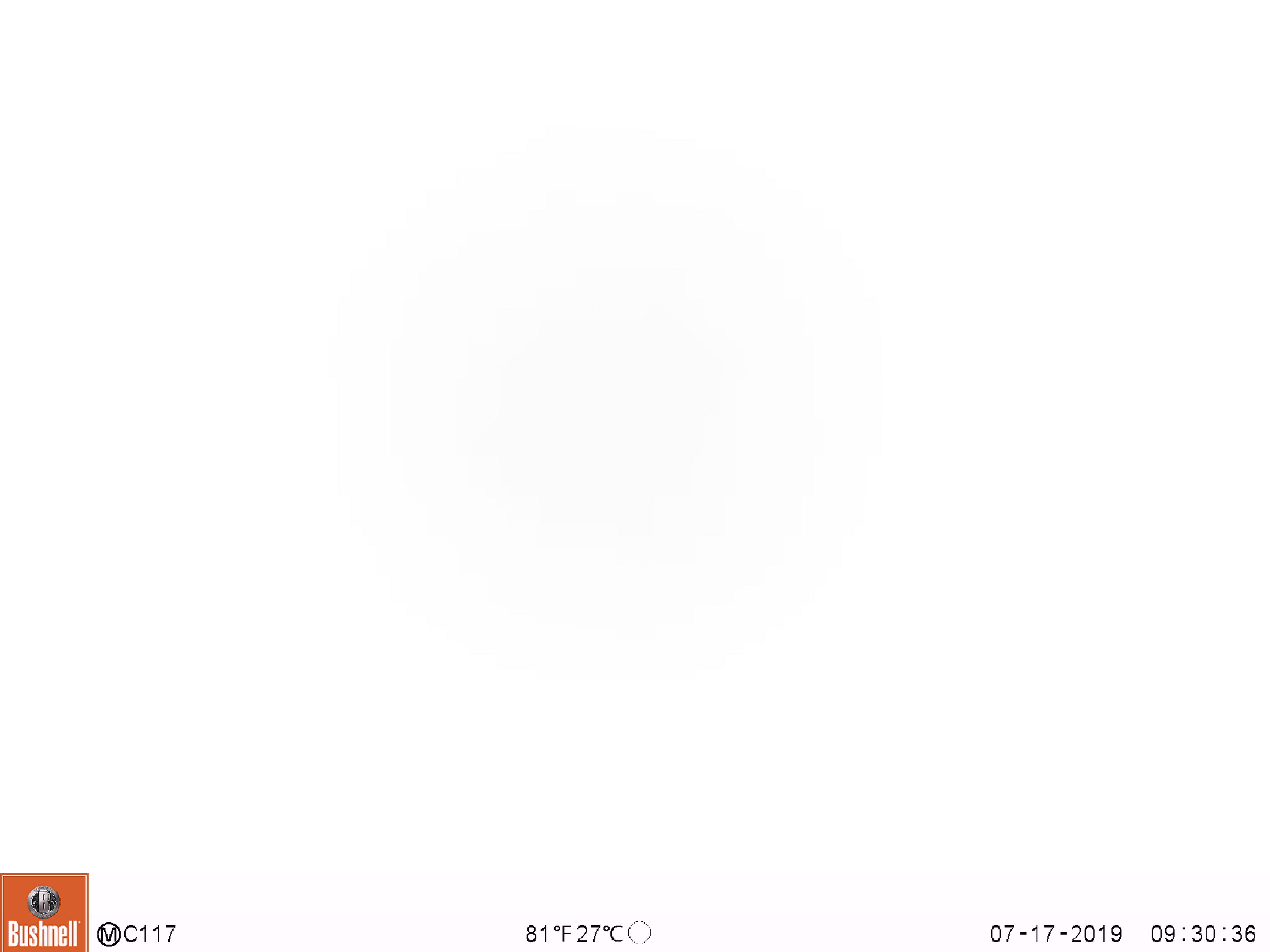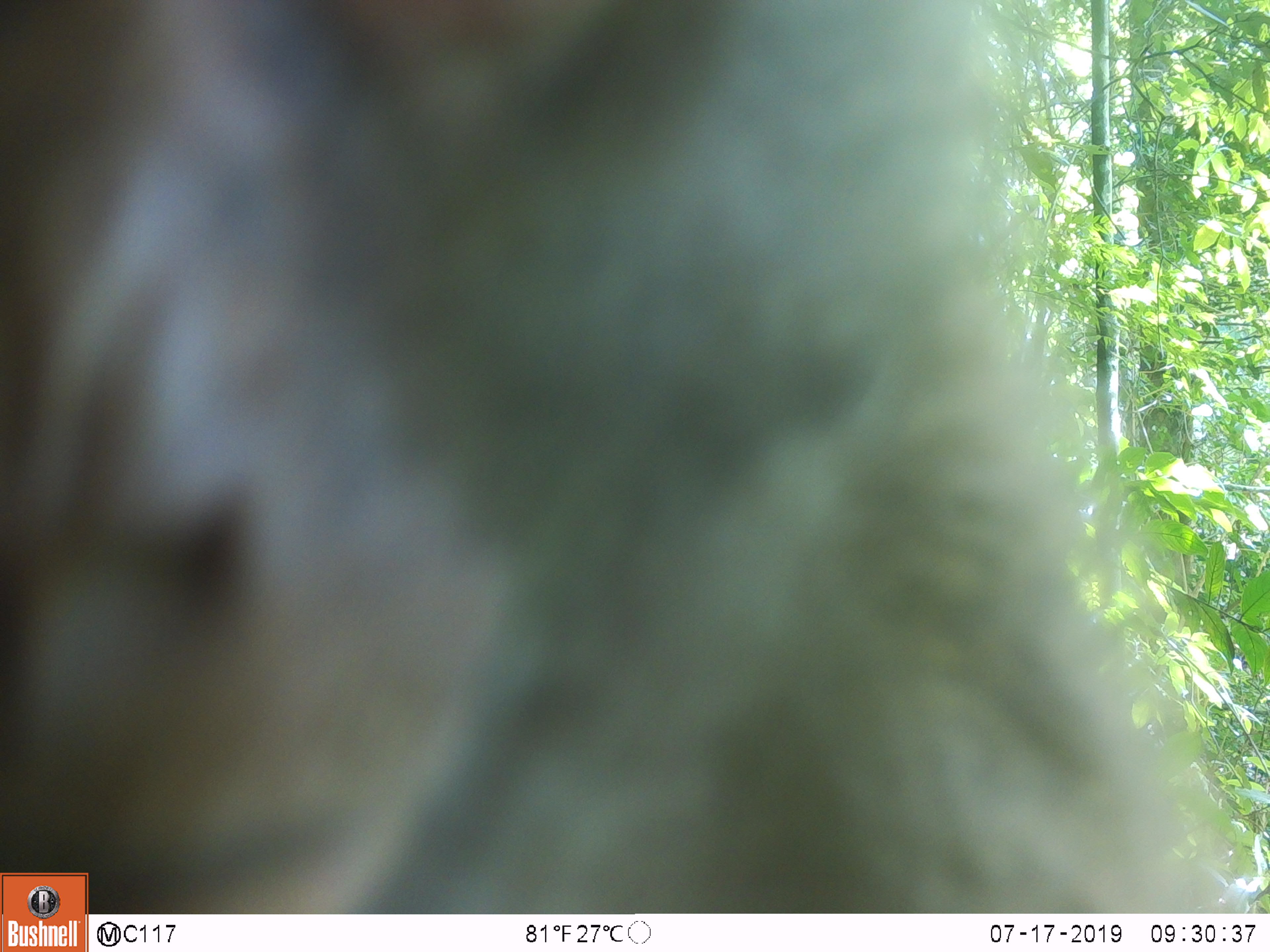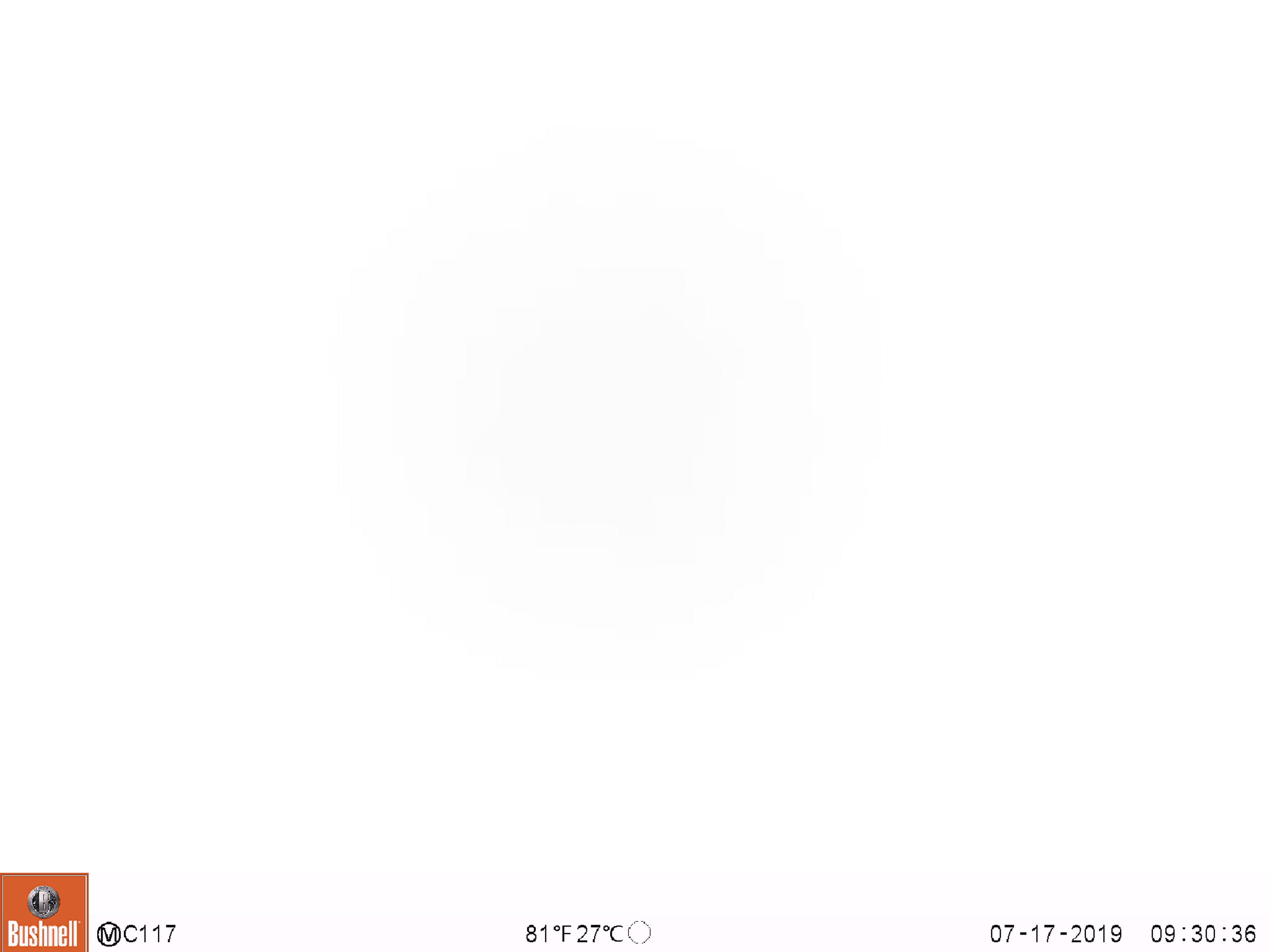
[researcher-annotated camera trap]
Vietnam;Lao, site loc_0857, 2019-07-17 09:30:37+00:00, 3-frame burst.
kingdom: Animalia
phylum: Chordata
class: Mammalia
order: Primates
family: Cercopithecidae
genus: Macaca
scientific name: Macaca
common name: macaque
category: macaque not stump tailed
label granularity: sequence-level